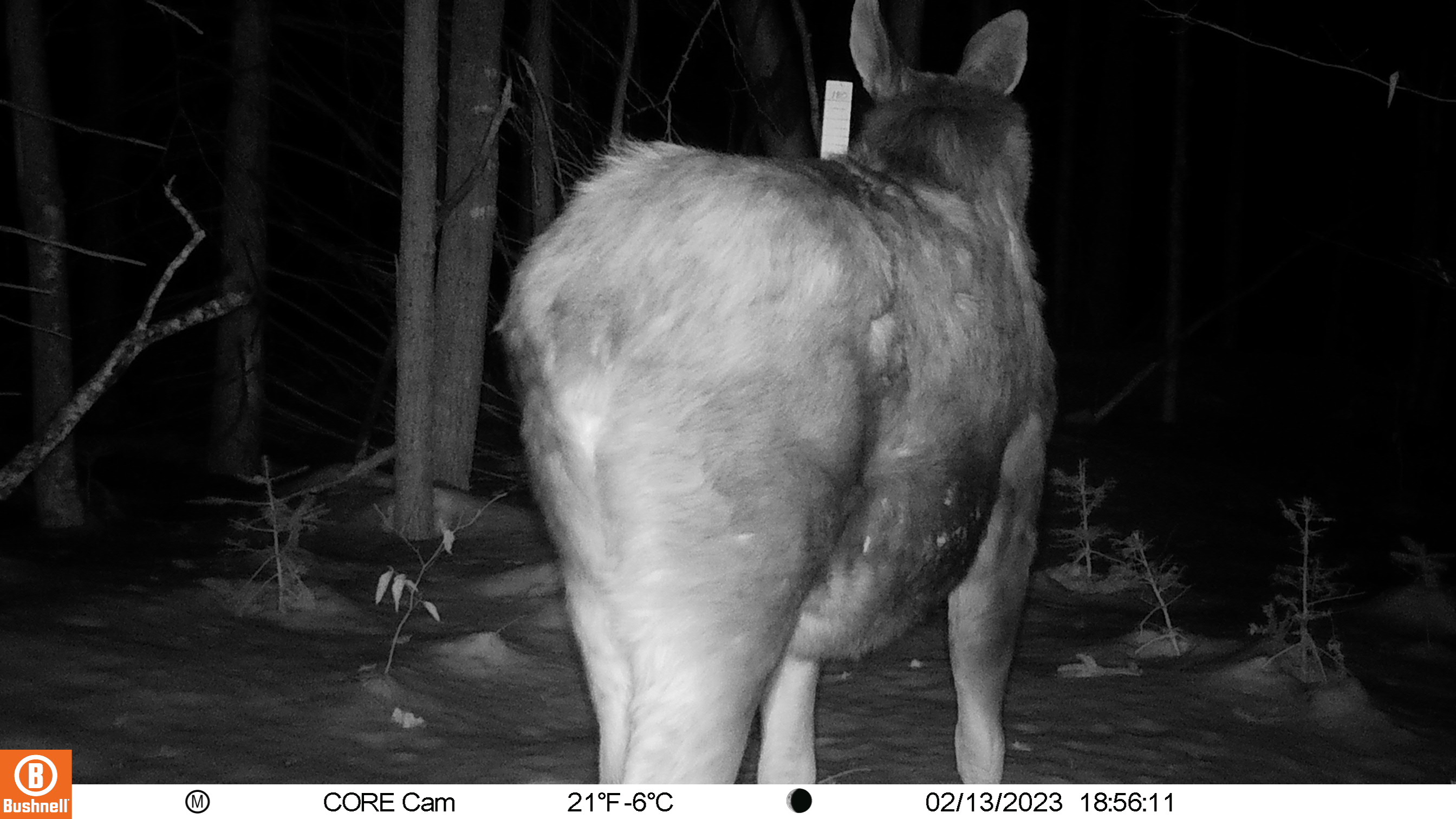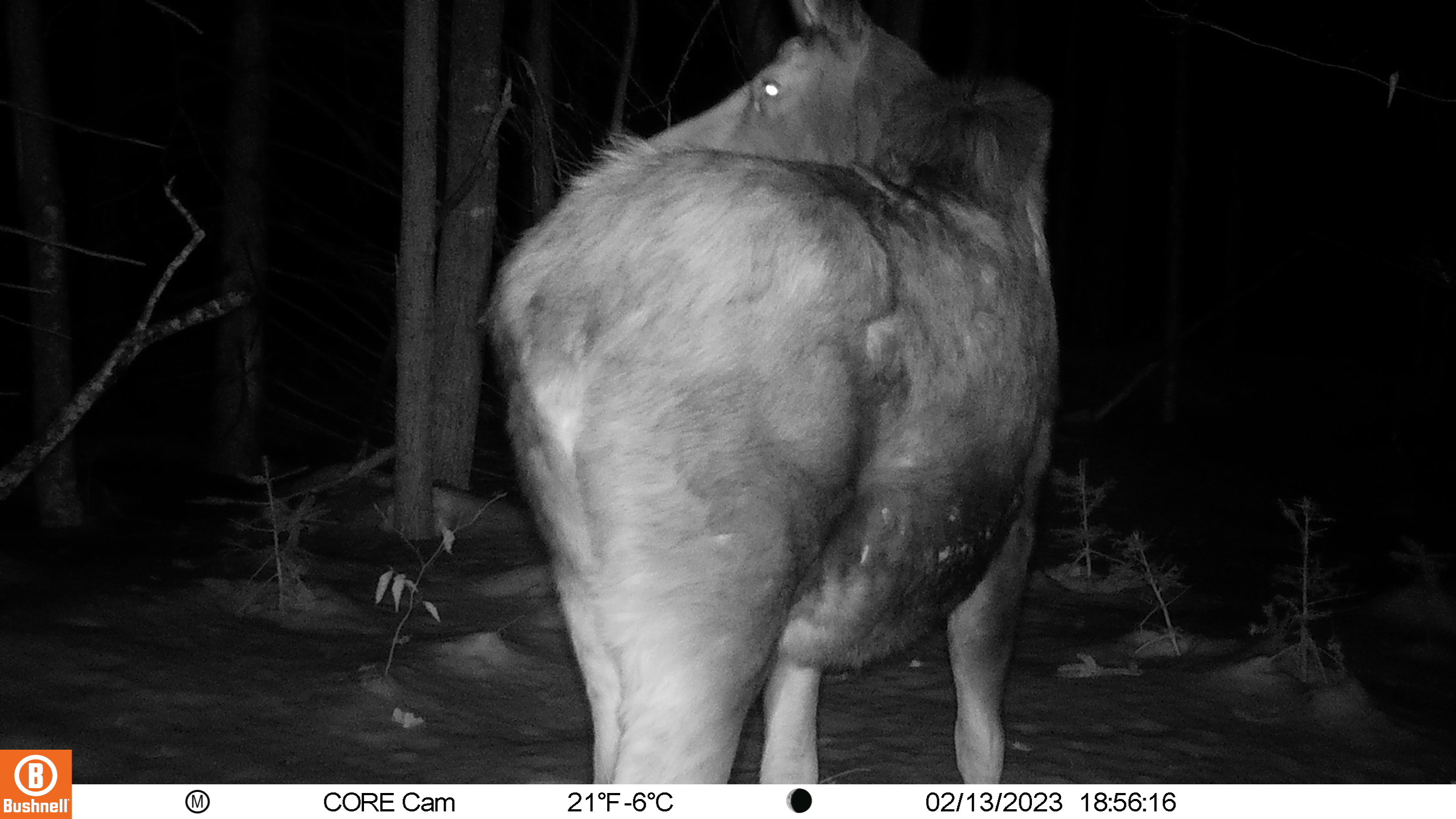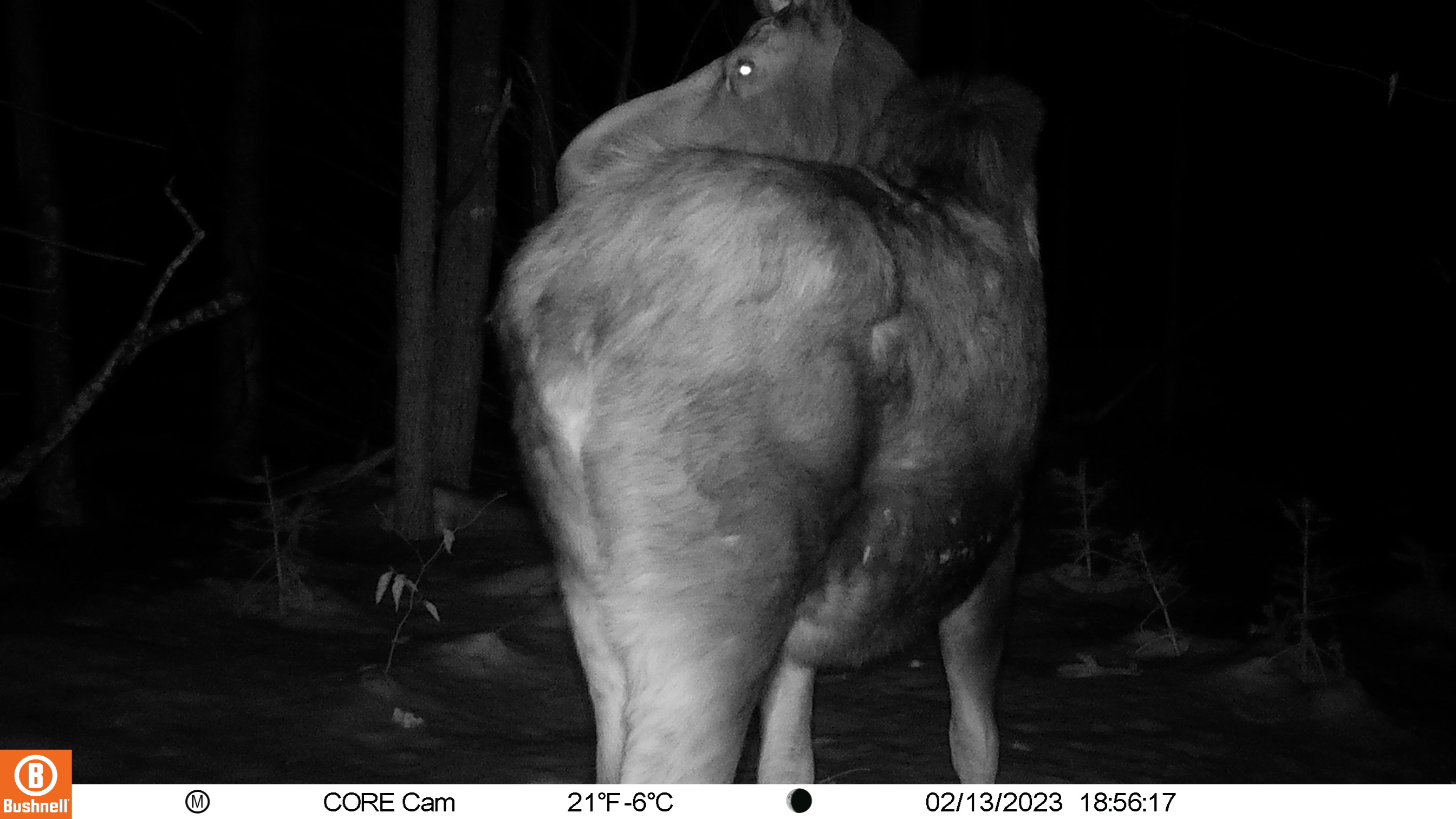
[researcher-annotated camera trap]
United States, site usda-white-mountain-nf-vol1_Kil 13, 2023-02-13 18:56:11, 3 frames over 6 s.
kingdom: Animalia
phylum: Chordata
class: Mammalia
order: Artiodactyla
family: Cervidae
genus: Alces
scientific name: Alces alces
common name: moose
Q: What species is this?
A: Moose (Alces alces).